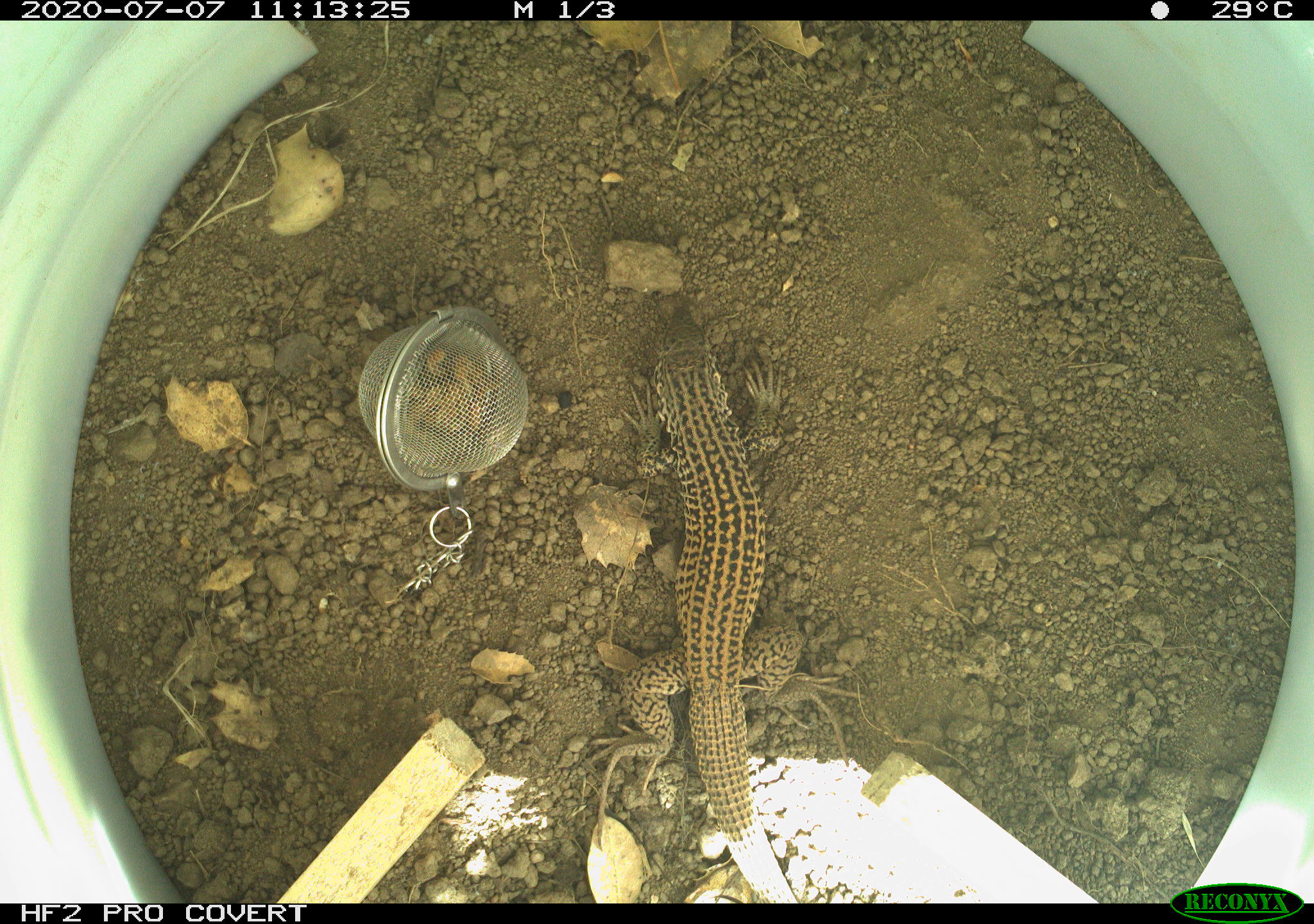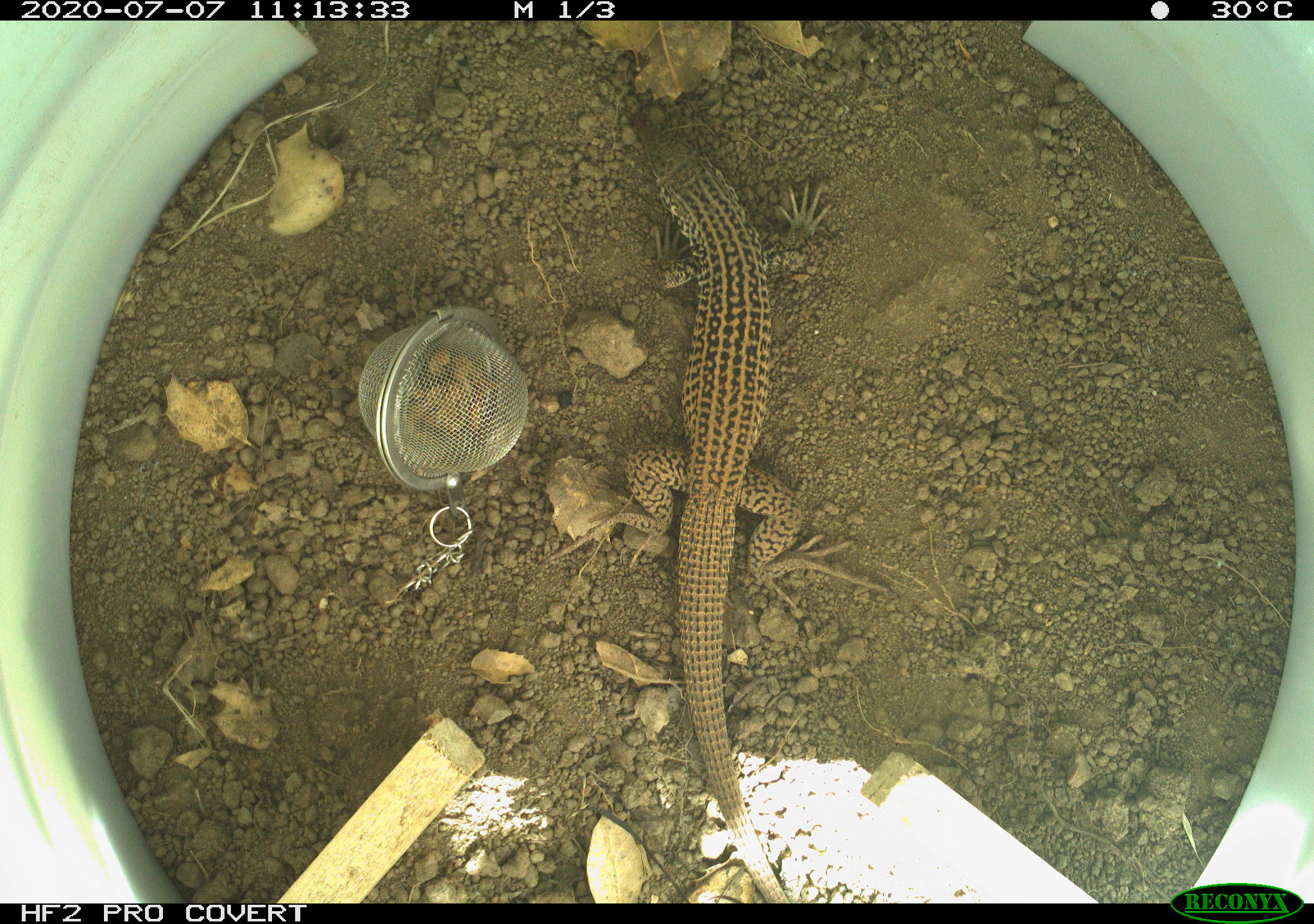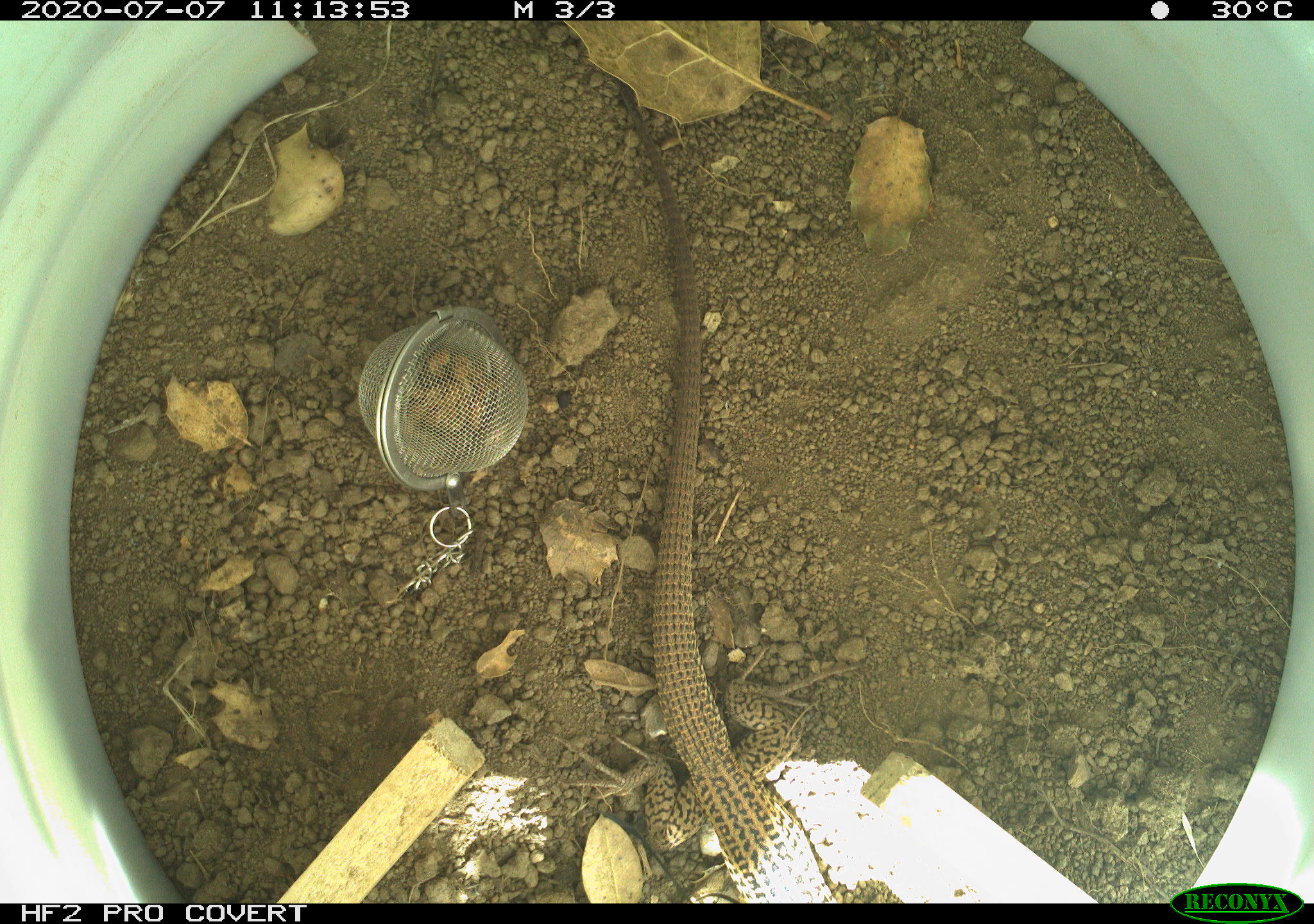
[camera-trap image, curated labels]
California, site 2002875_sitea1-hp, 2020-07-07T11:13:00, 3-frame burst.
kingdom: Animalia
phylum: Chordata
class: Reptilia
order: Squamata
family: Teiidae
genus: Aspidoscelis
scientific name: Aspidoscelis tigris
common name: western whiptail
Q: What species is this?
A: Western whiptail (Aspidoscelis tigris).